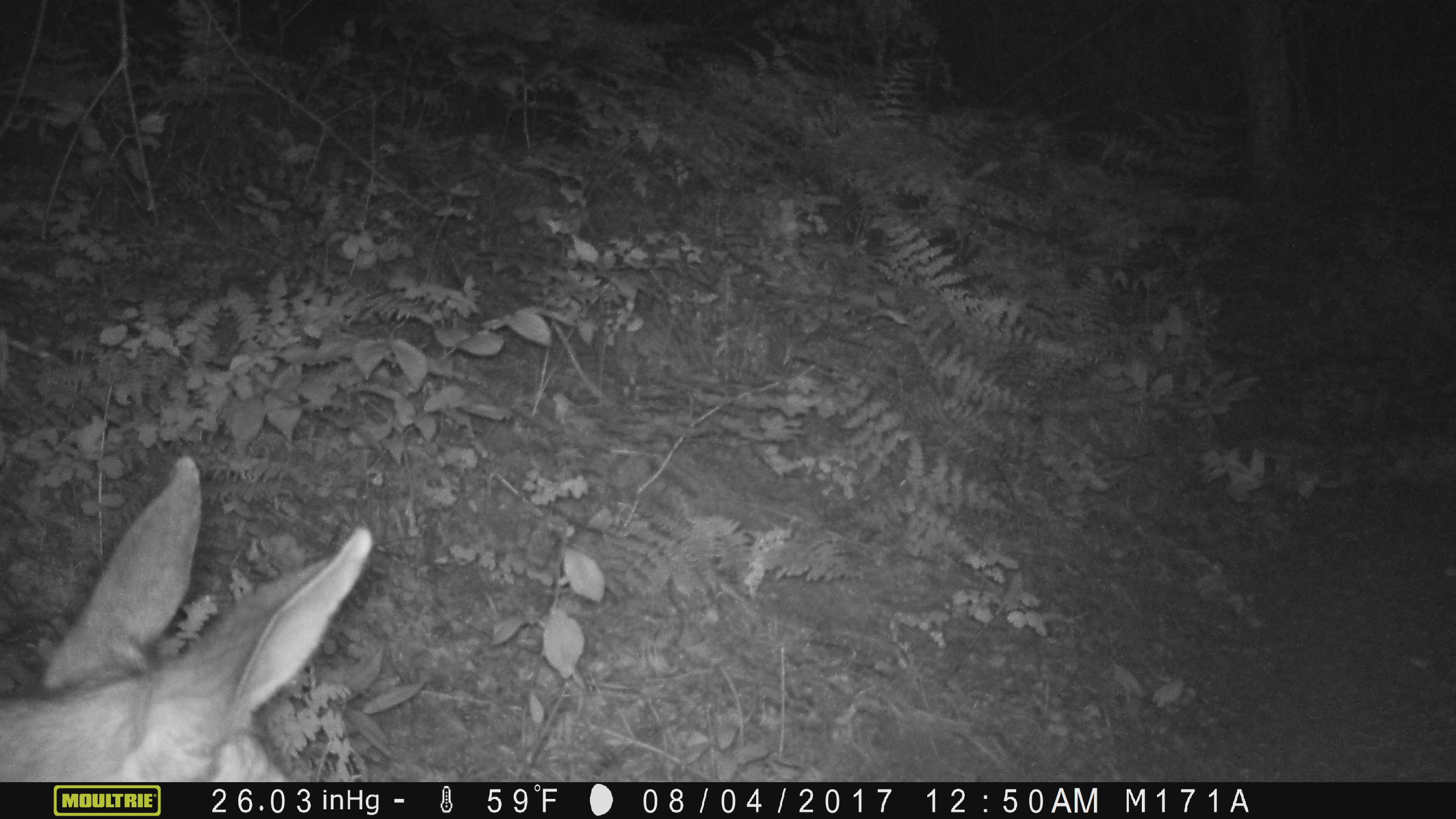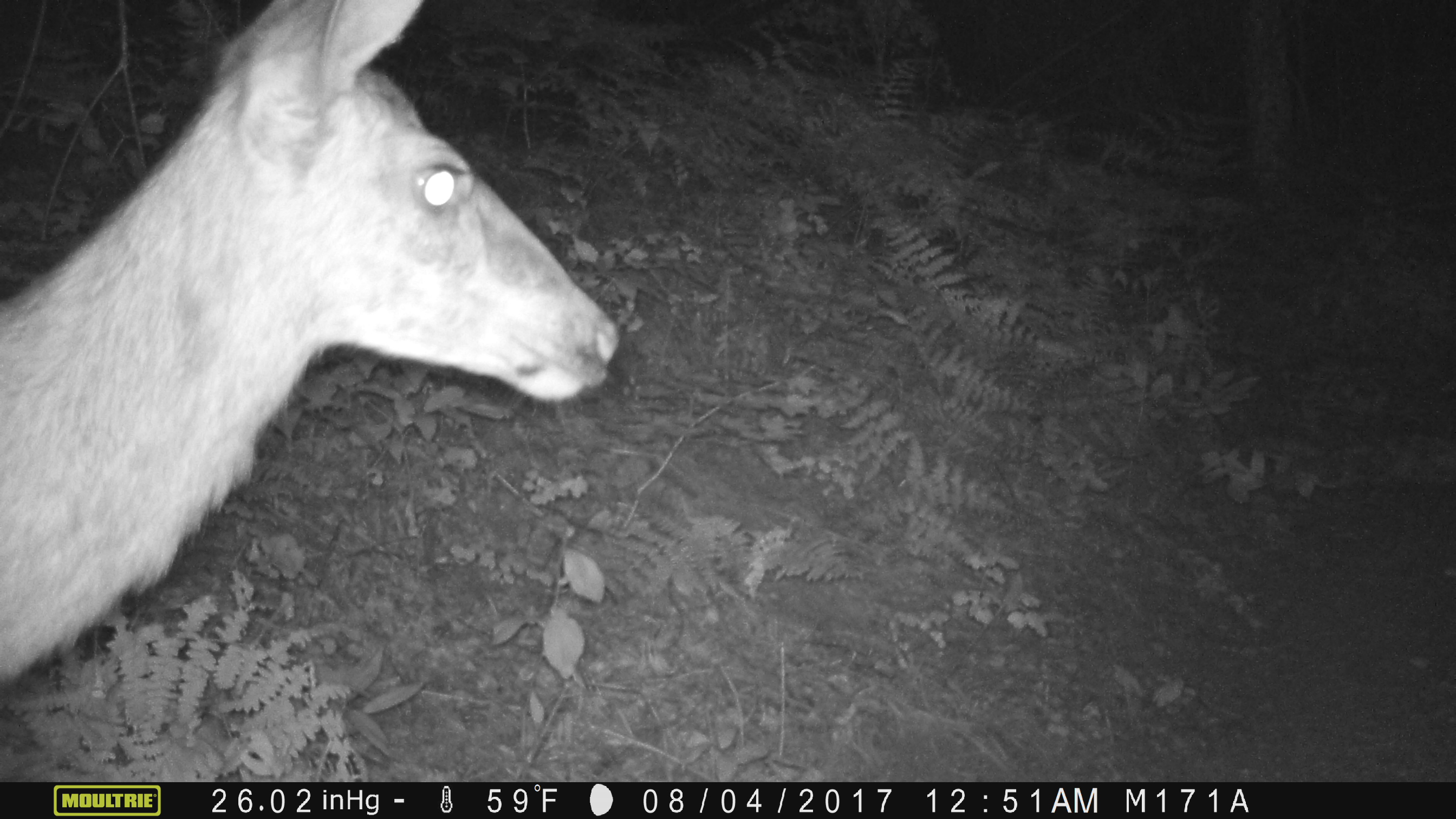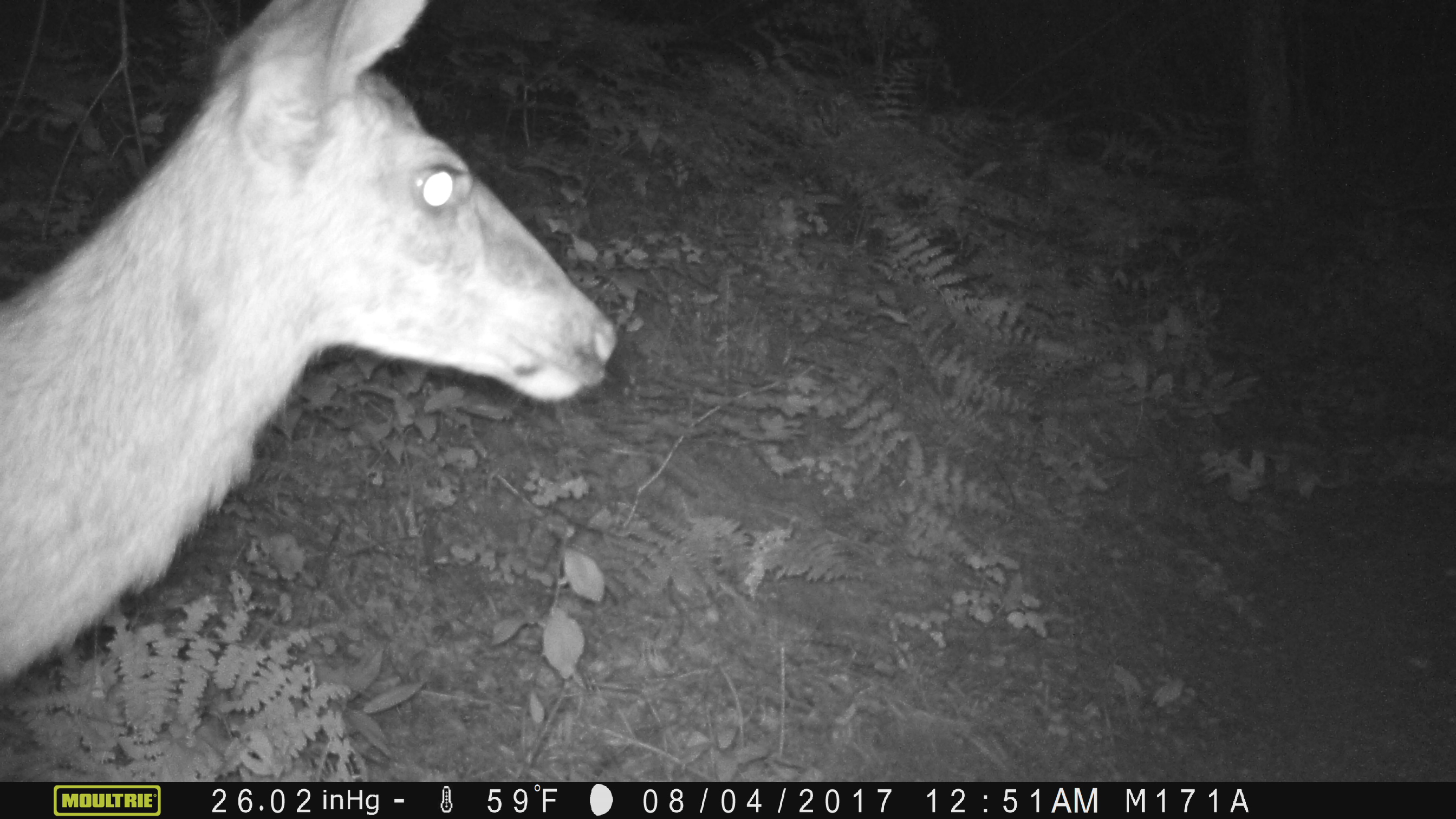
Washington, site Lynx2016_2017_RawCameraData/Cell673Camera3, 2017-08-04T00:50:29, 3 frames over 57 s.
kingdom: Animalia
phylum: Chordata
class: Mammalia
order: Artiodactyla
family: Cervidae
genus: Odocoileus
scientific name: Odocoileus hemionus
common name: mule deer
Odocoileus hemionus (mule deer). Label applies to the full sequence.